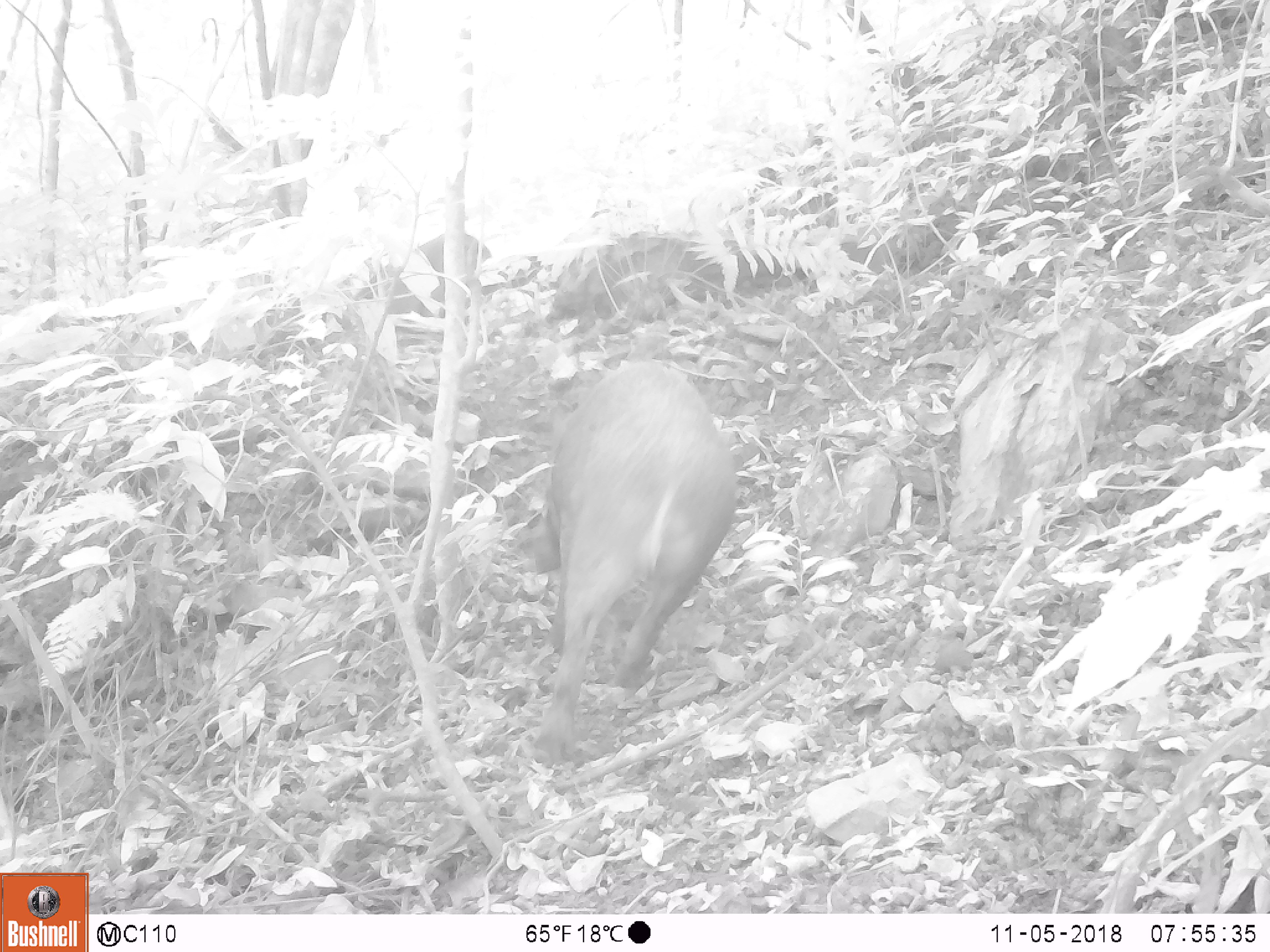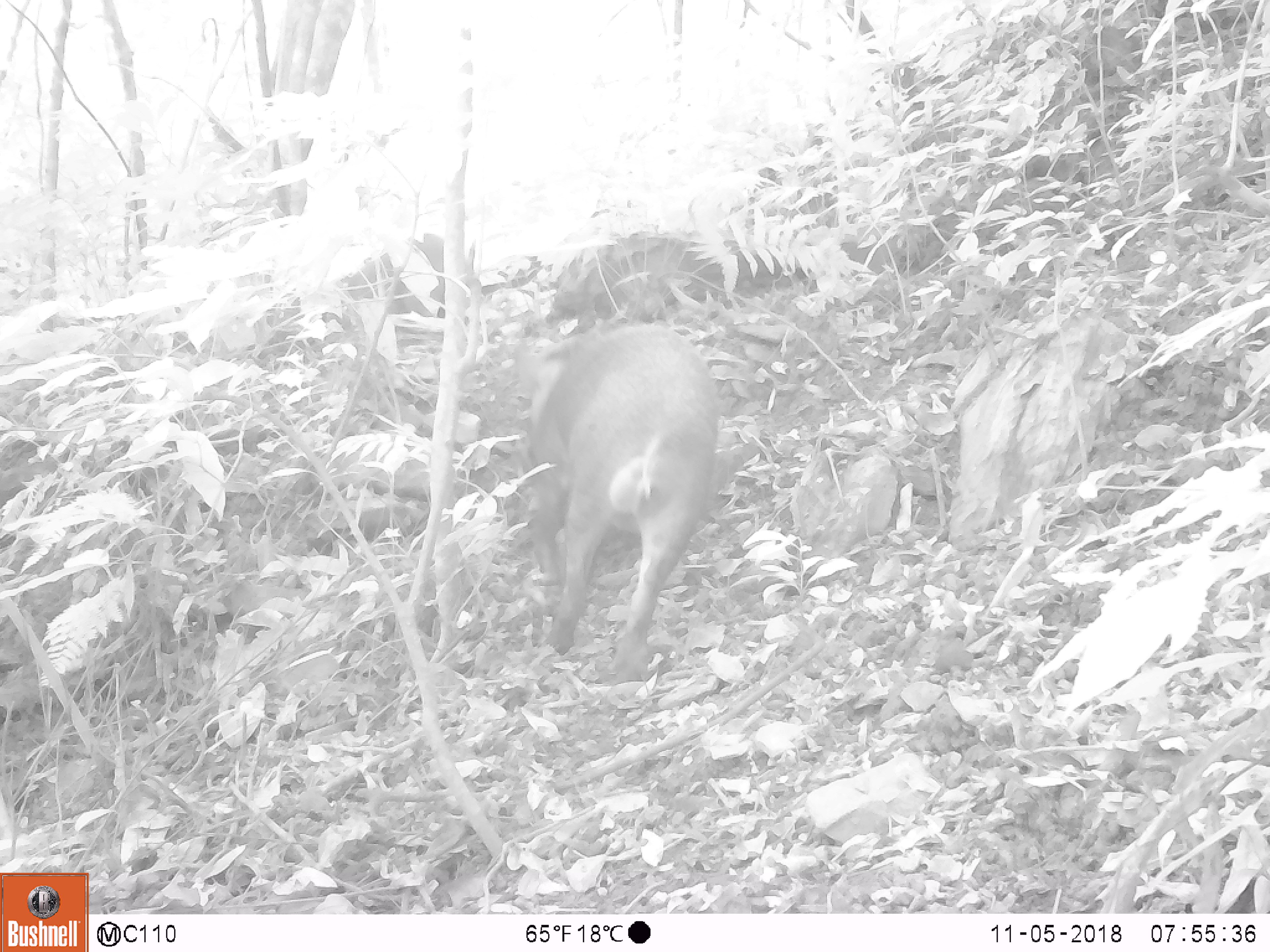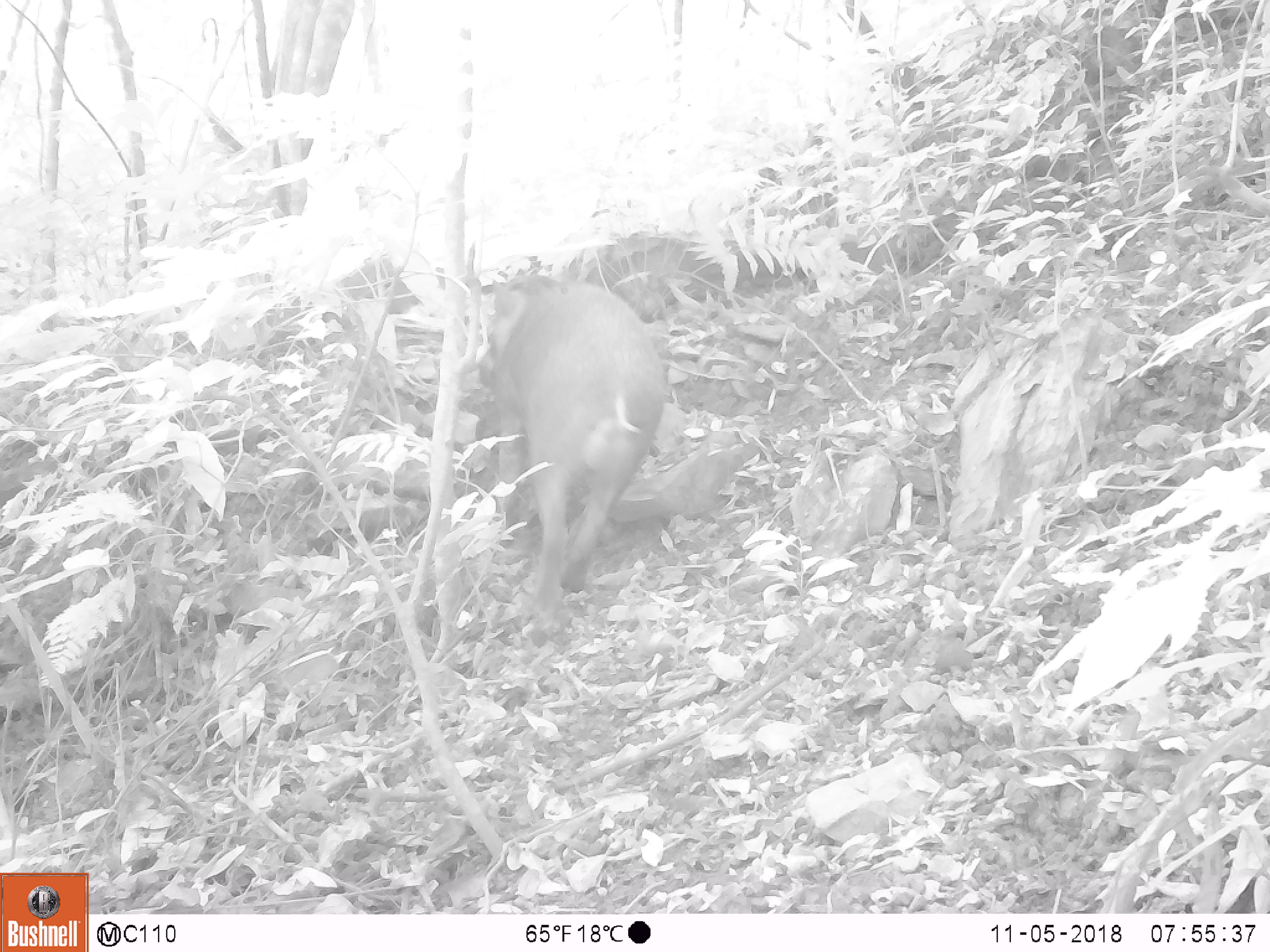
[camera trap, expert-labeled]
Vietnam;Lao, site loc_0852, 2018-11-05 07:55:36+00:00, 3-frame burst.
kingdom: Animalia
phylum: Chordata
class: Mammalia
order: Artiodactyla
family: Suidae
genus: Sus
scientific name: Sus scrofa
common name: eurasian wild pig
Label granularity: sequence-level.